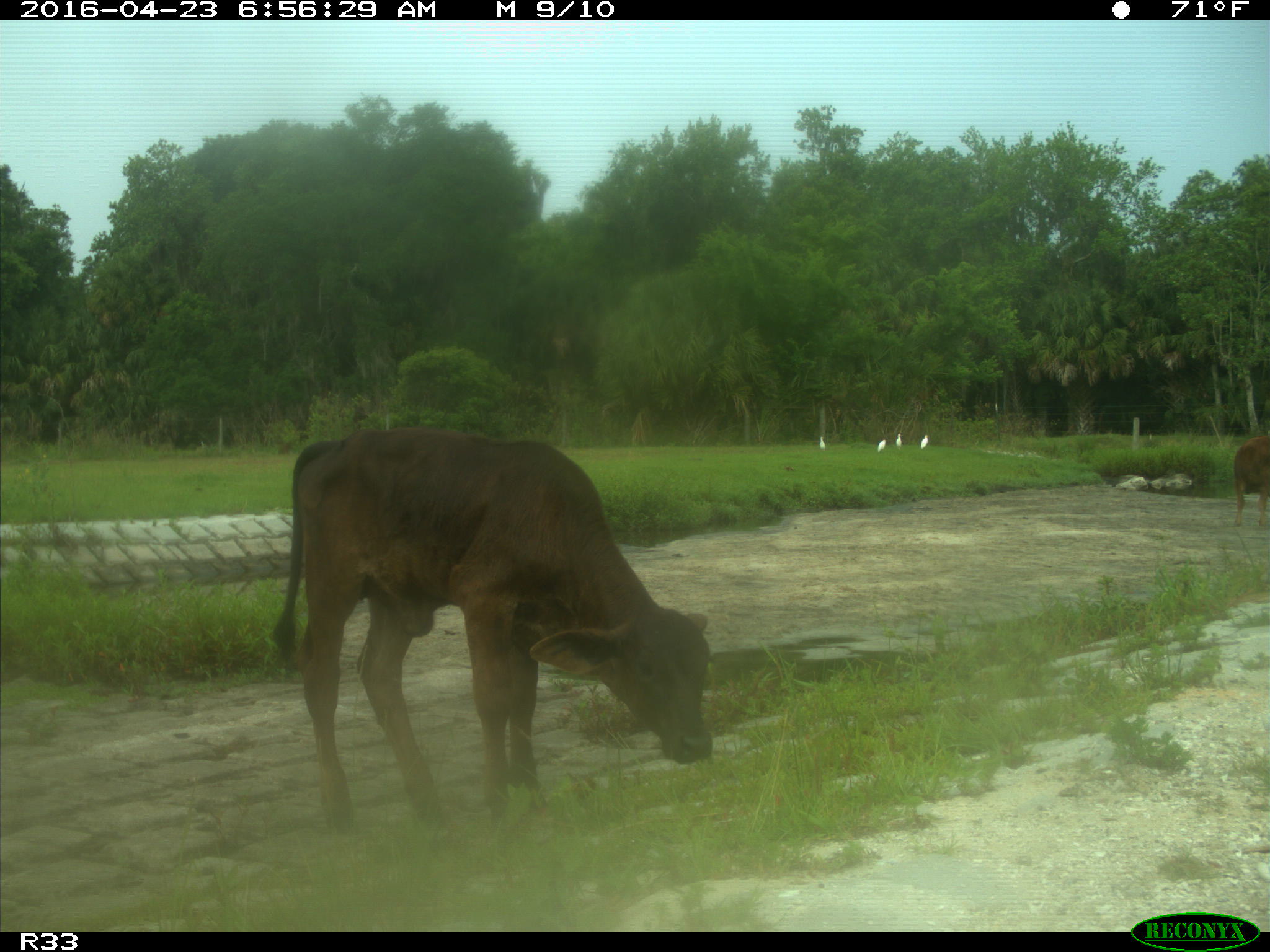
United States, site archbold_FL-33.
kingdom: Animalia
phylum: Chordata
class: Mammalia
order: Artiodactyla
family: Bovidae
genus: Bos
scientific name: Bos taurus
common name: domestic cow